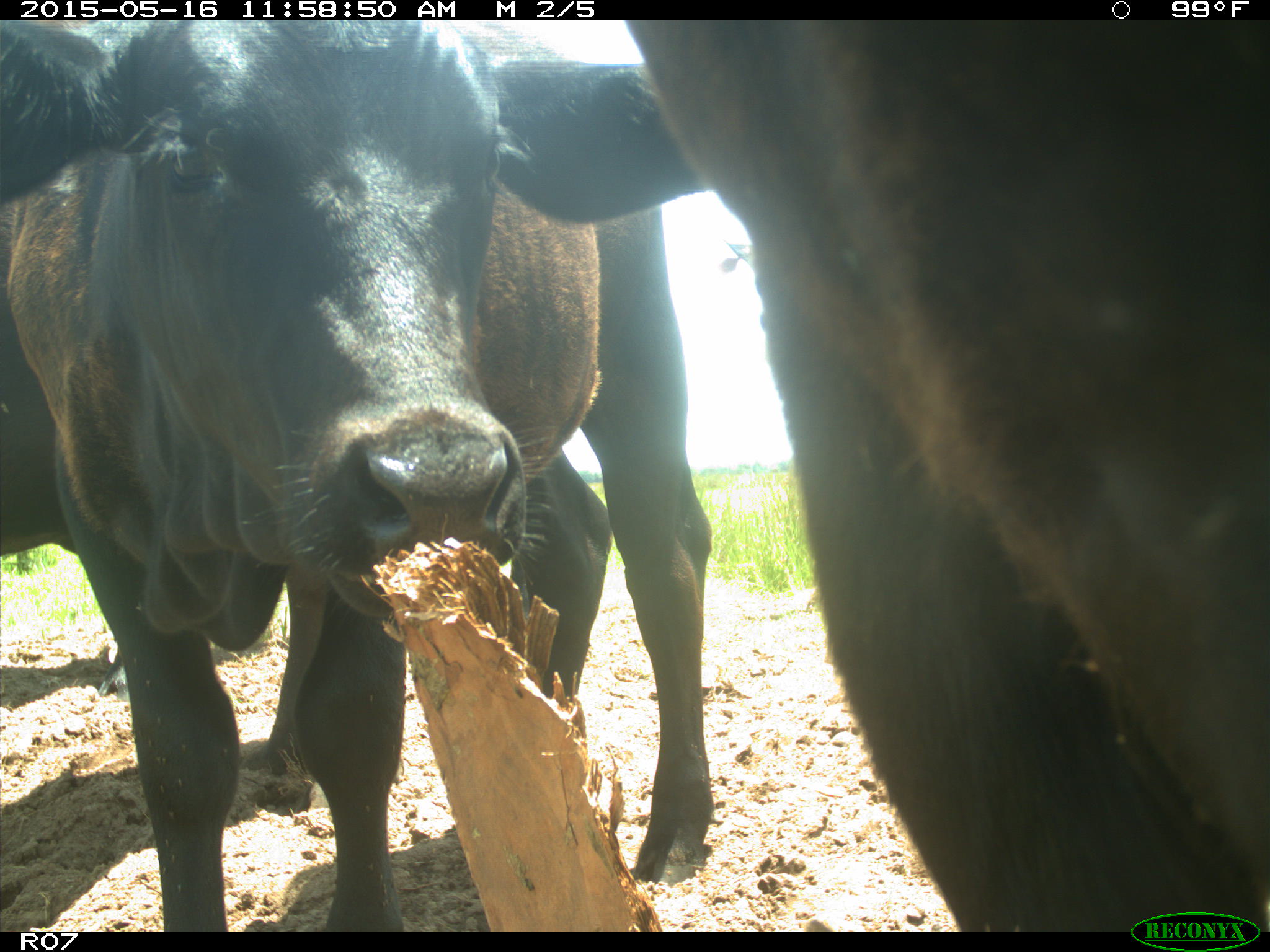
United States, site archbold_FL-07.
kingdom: Animalia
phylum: Chordata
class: Mammalia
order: Artiodactyla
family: Bovidae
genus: Bos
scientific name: Bos taurus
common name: domestic cow